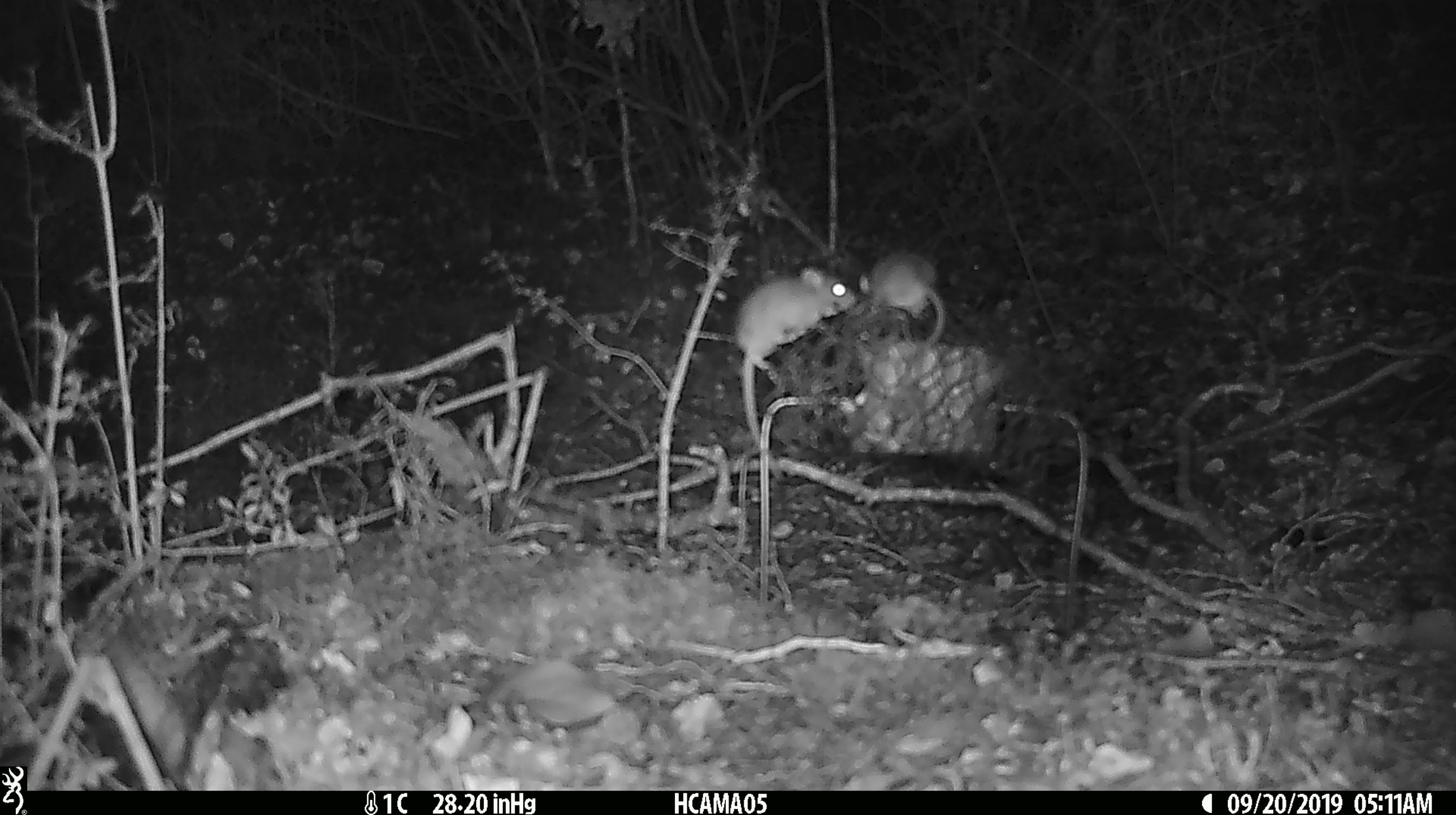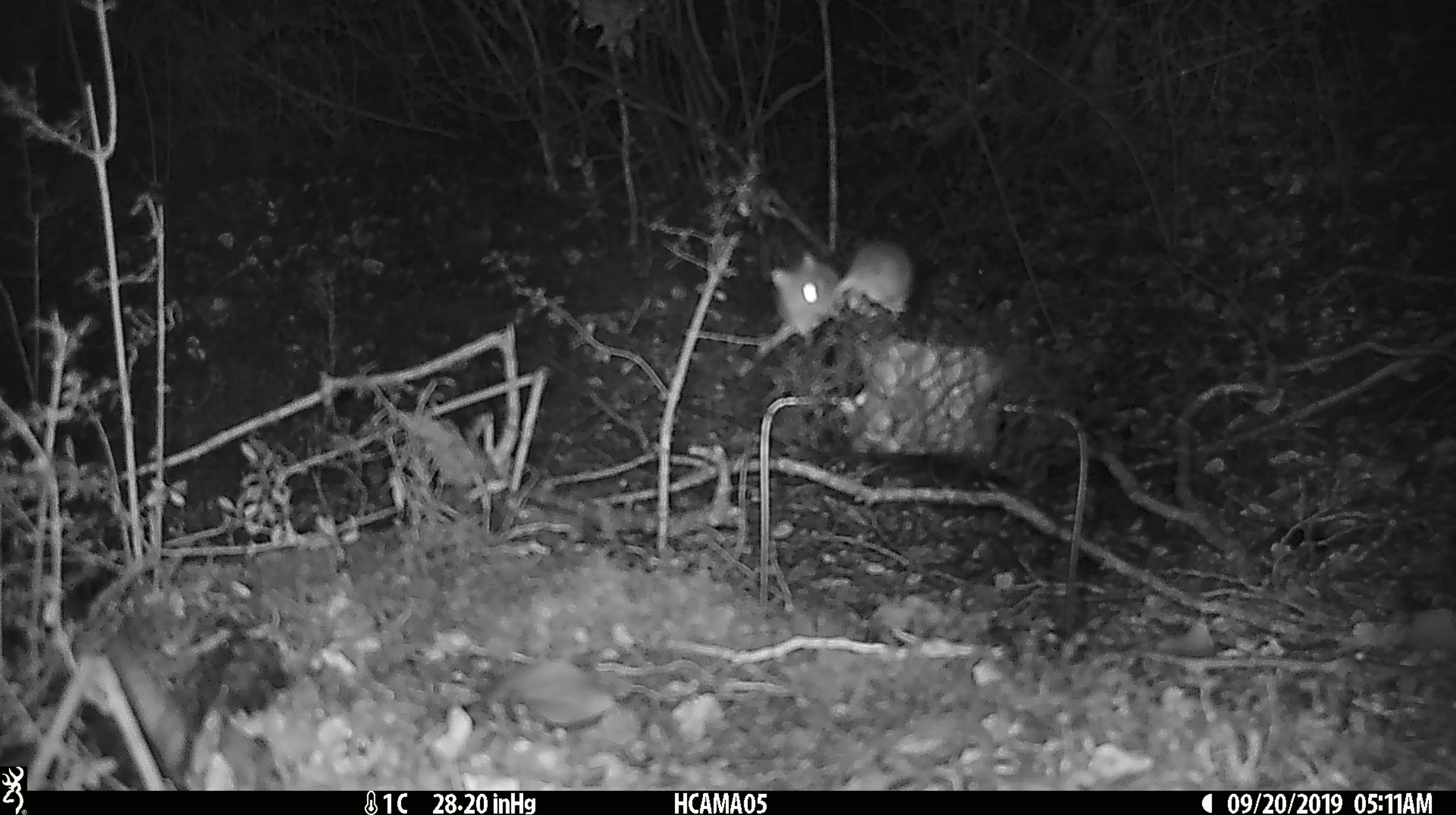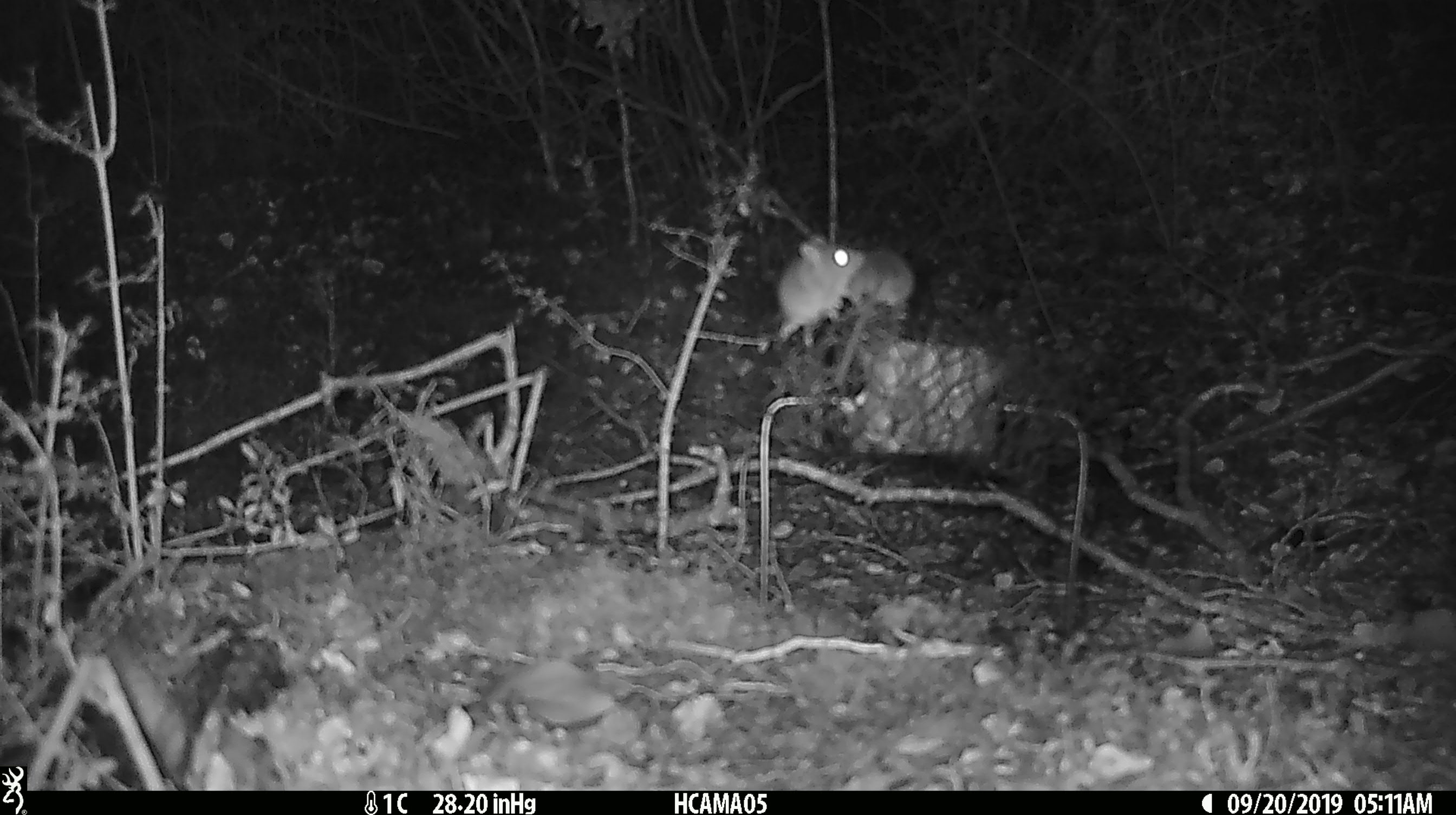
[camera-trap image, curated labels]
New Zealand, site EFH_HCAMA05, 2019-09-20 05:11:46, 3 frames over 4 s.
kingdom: Animalia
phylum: Chordata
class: Mammalia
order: Rodentia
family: Muridae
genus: Mus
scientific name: Mus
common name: mouse